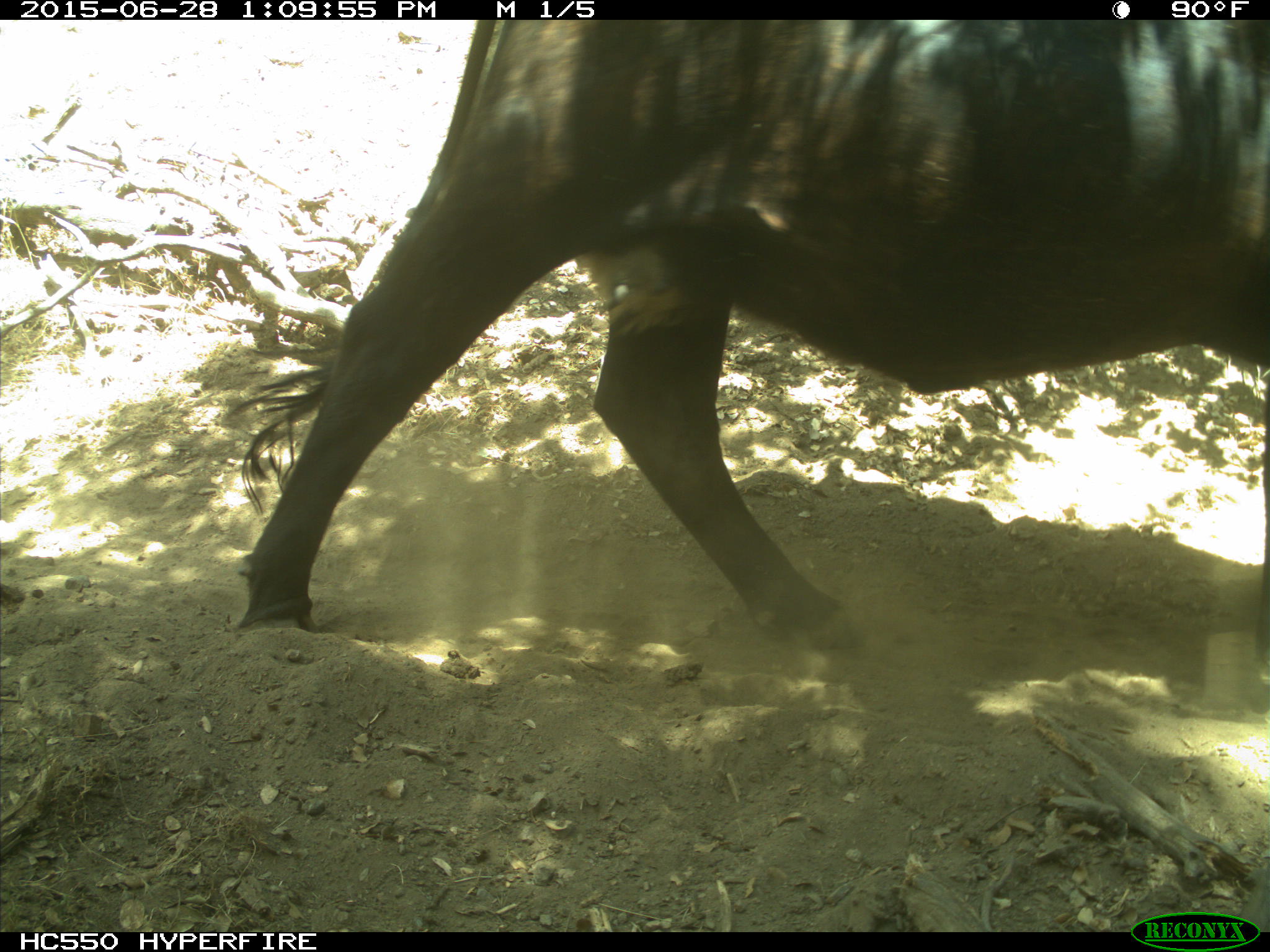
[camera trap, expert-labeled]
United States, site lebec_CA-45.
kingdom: Animalia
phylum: Chordata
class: Mammalia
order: Artiodactyla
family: Bovidae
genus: Bos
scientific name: Bos taurus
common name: domestic cow